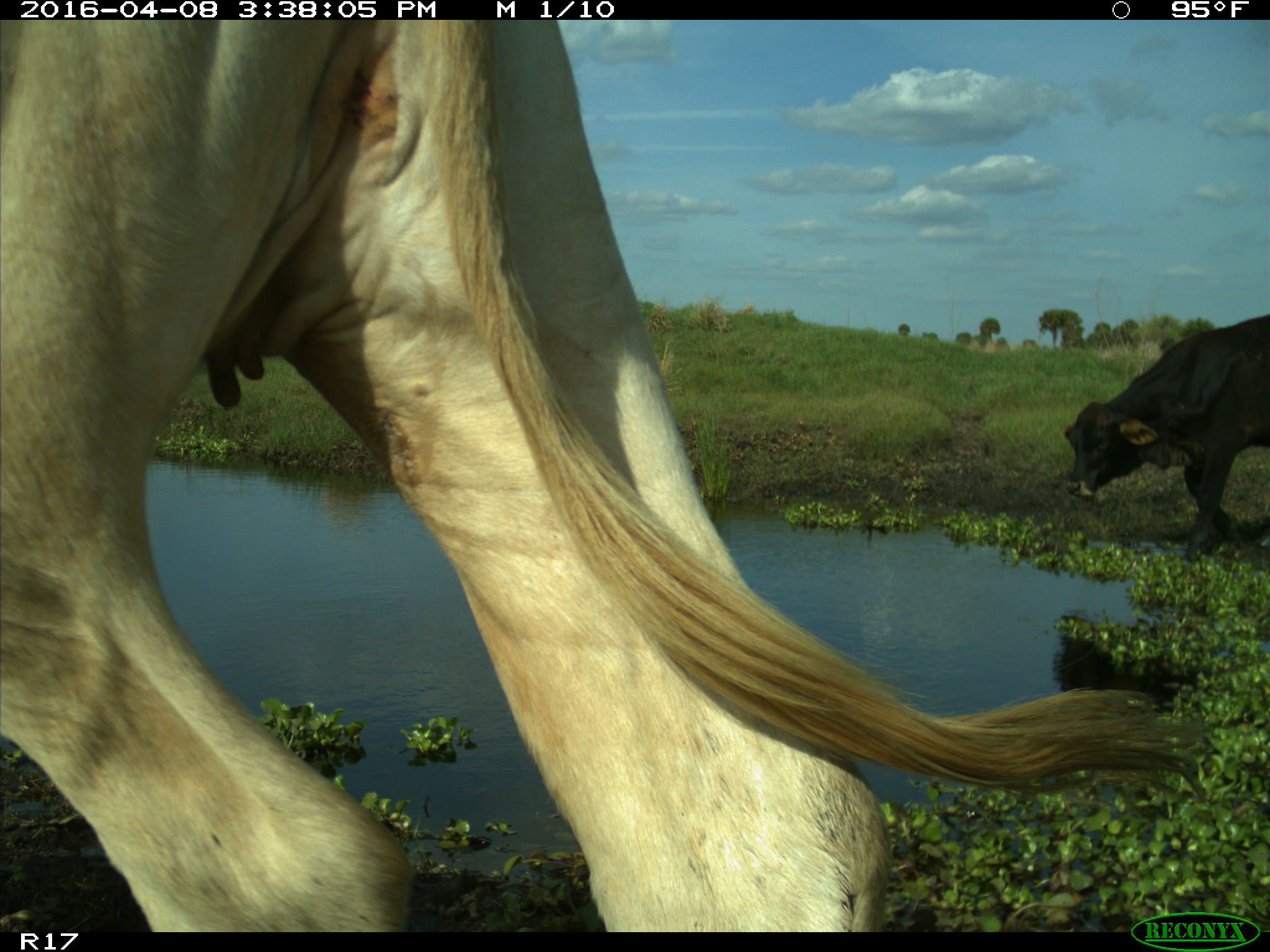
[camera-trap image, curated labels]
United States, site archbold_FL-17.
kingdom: Animalia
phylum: Chordata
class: Mammalia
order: Artiodactyla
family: Bovidae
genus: Bos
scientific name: Bos taurus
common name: domestic cow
Bos taurus (domestic cow).